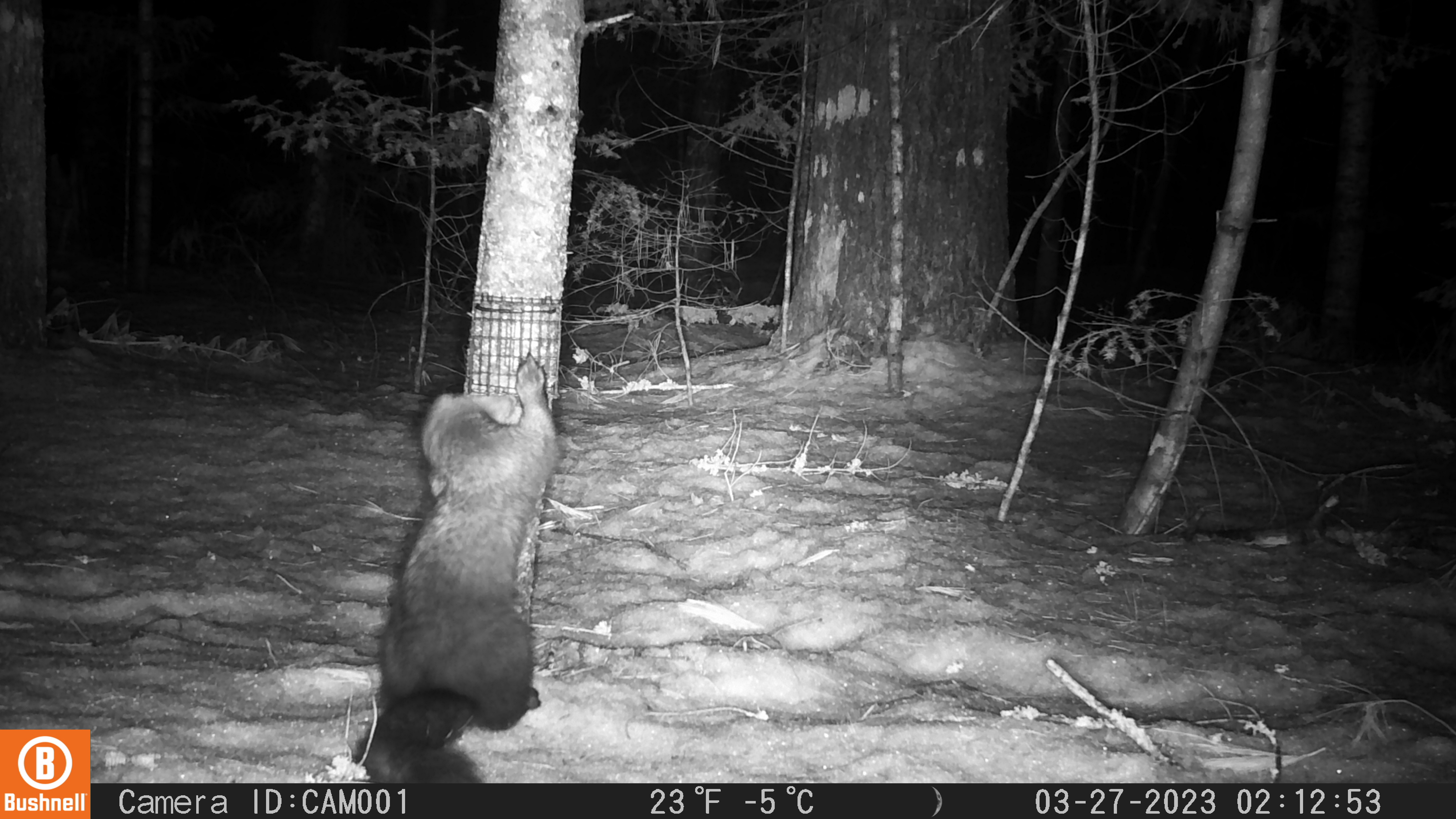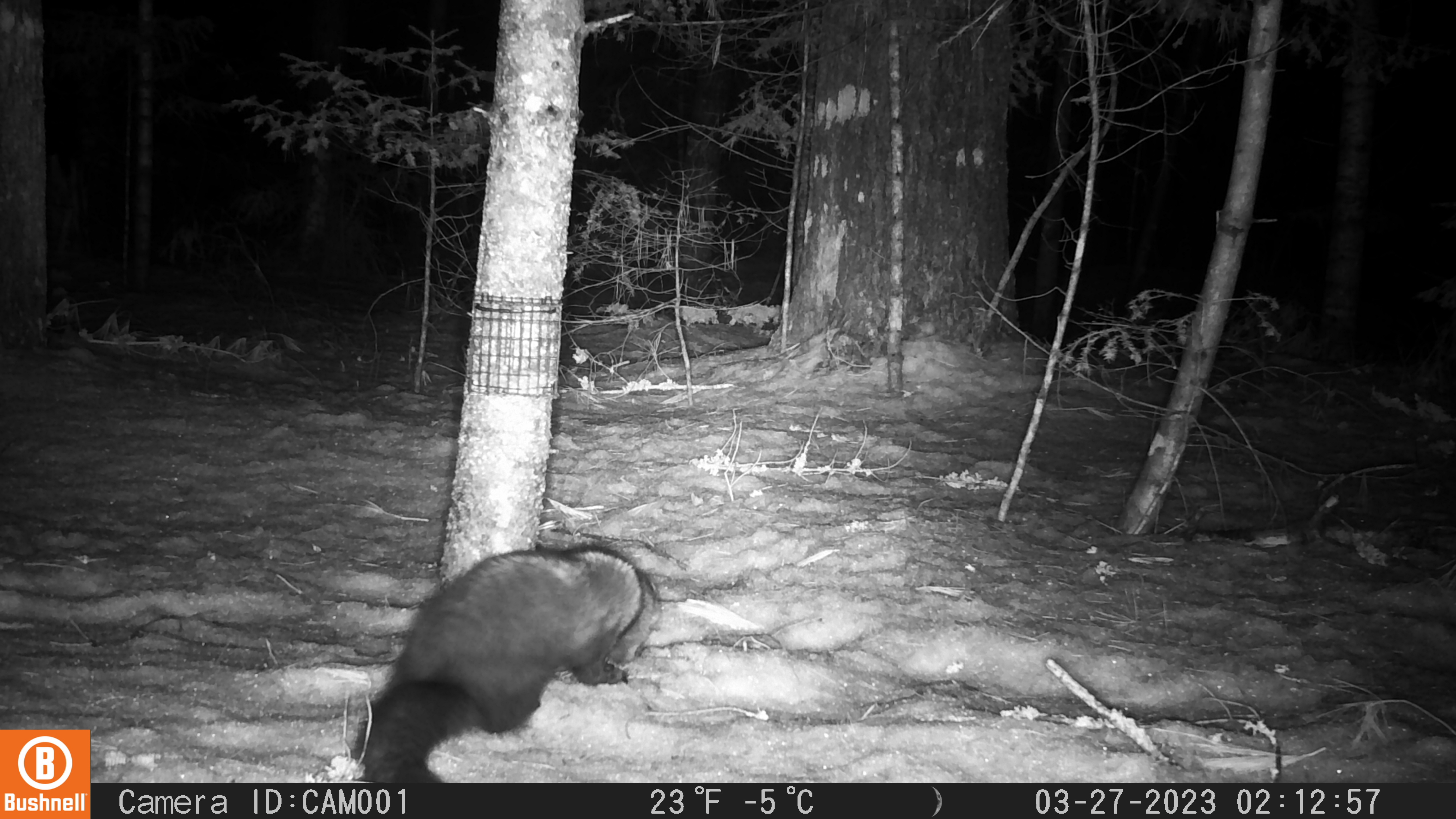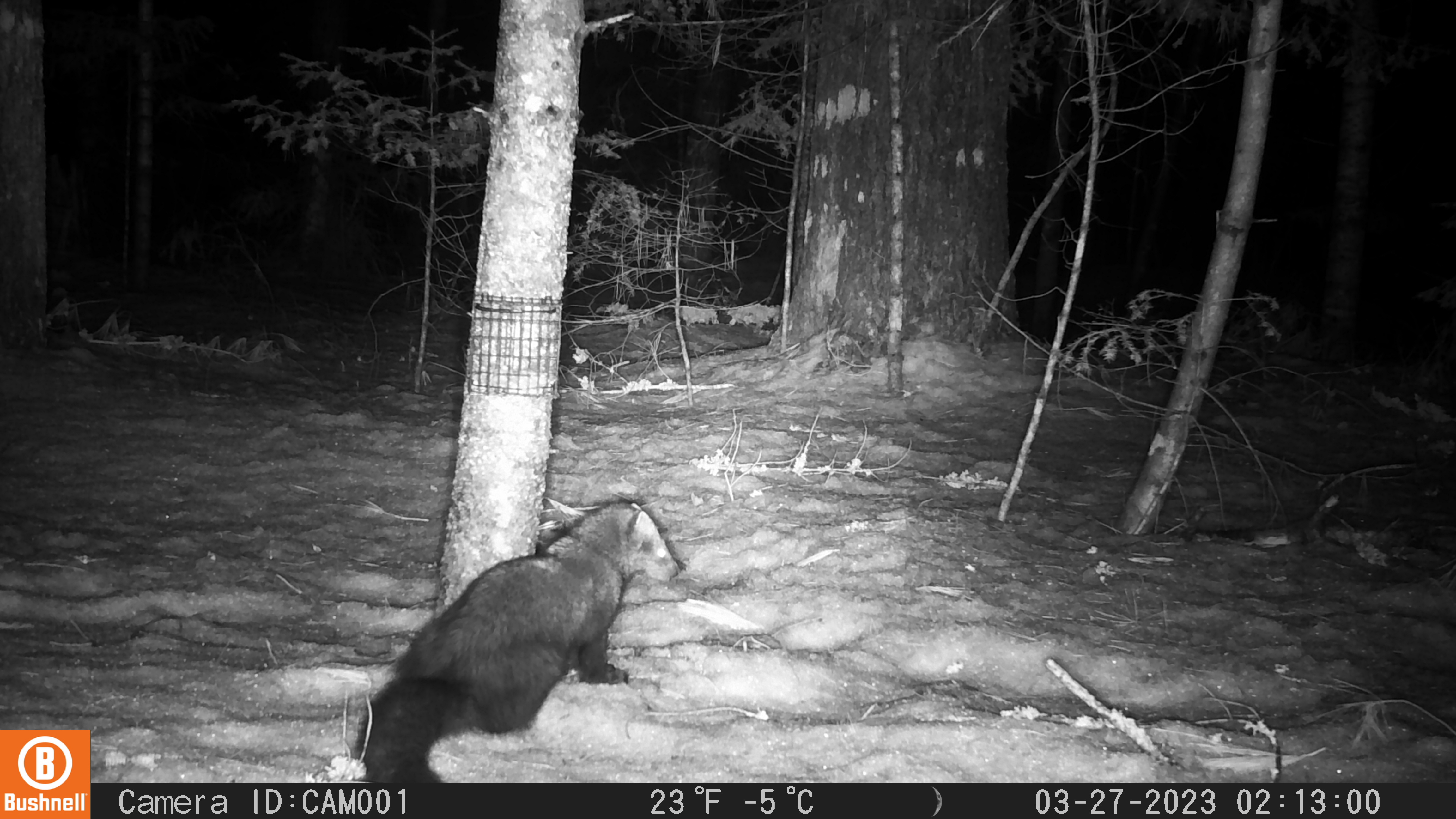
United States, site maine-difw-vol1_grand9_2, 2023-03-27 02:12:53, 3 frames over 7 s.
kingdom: Animalia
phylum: Chordata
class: Mammalia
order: Carnivora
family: Mustelidae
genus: Pekania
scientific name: Pekania pennanti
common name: fisher